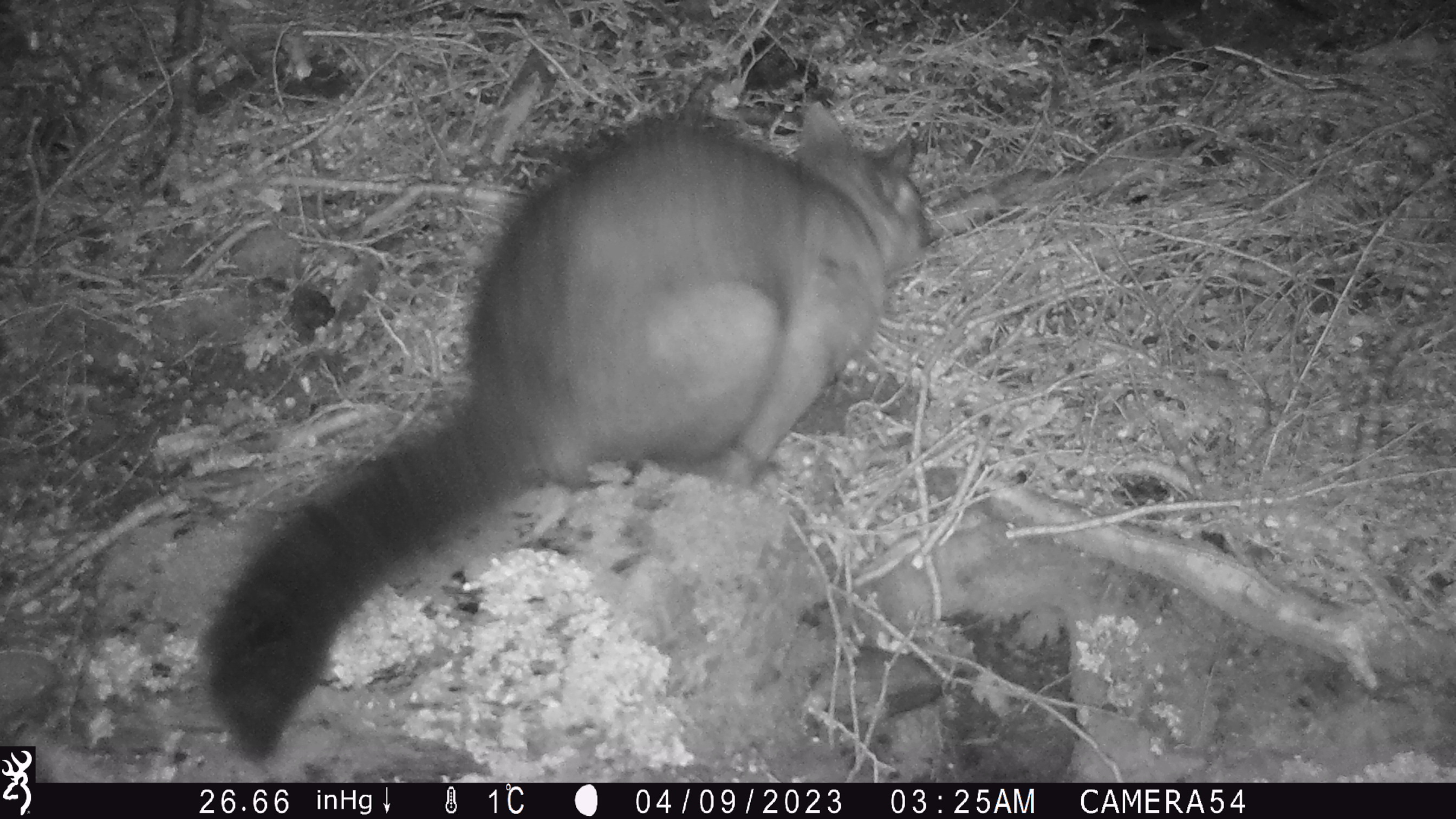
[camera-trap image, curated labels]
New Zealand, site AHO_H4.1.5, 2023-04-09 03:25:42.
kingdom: Animalia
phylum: Chordata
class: Mammalia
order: Carnivora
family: Mustelidae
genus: Mustela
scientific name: Mustela erminea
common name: stoat